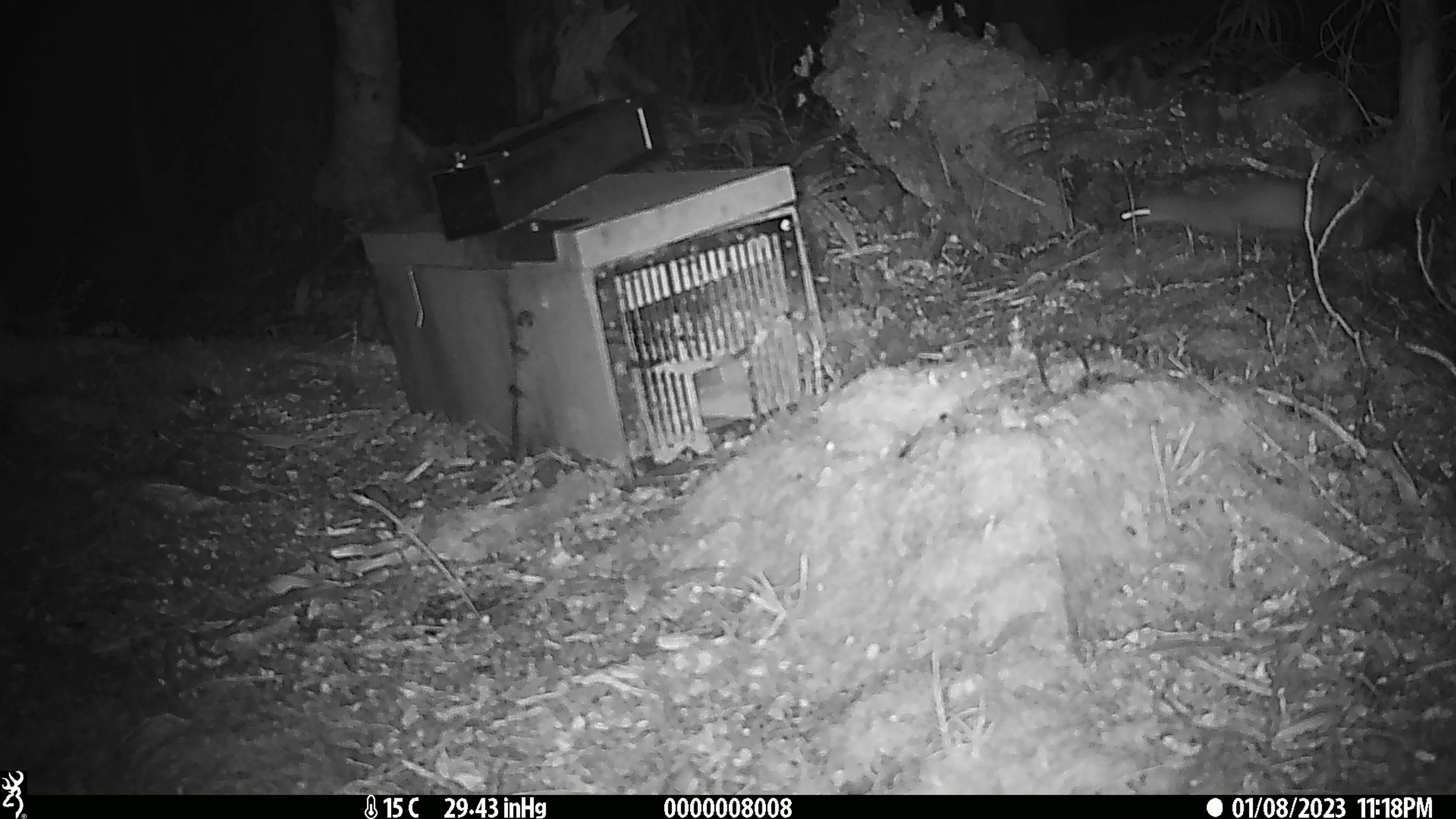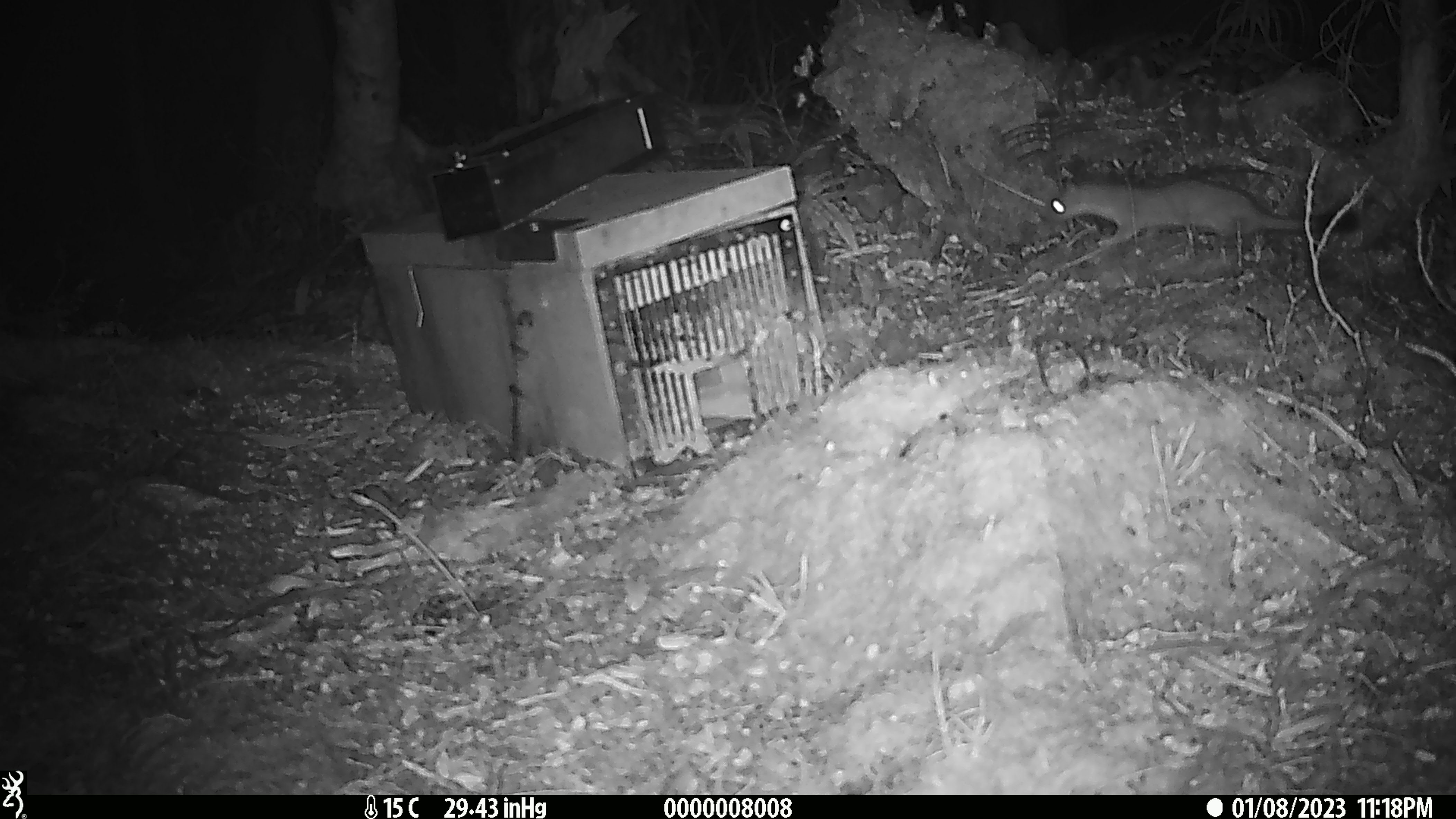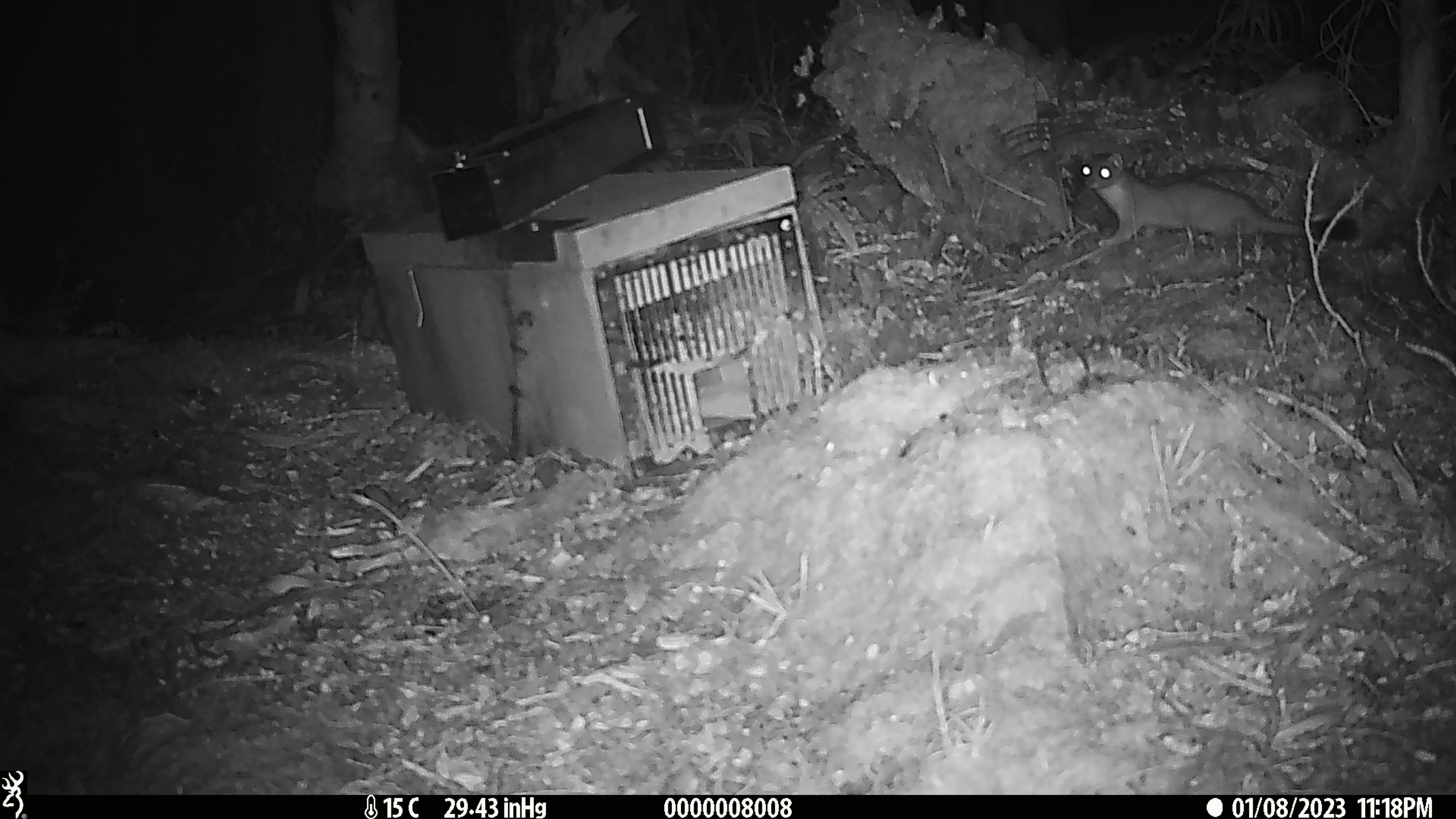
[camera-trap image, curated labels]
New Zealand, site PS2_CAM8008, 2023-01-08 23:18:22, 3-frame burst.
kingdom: Animalia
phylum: Chordata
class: Mammalia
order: Carnivora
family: Mustelidae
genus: Mustela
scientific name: Mustela erminea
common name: stoat